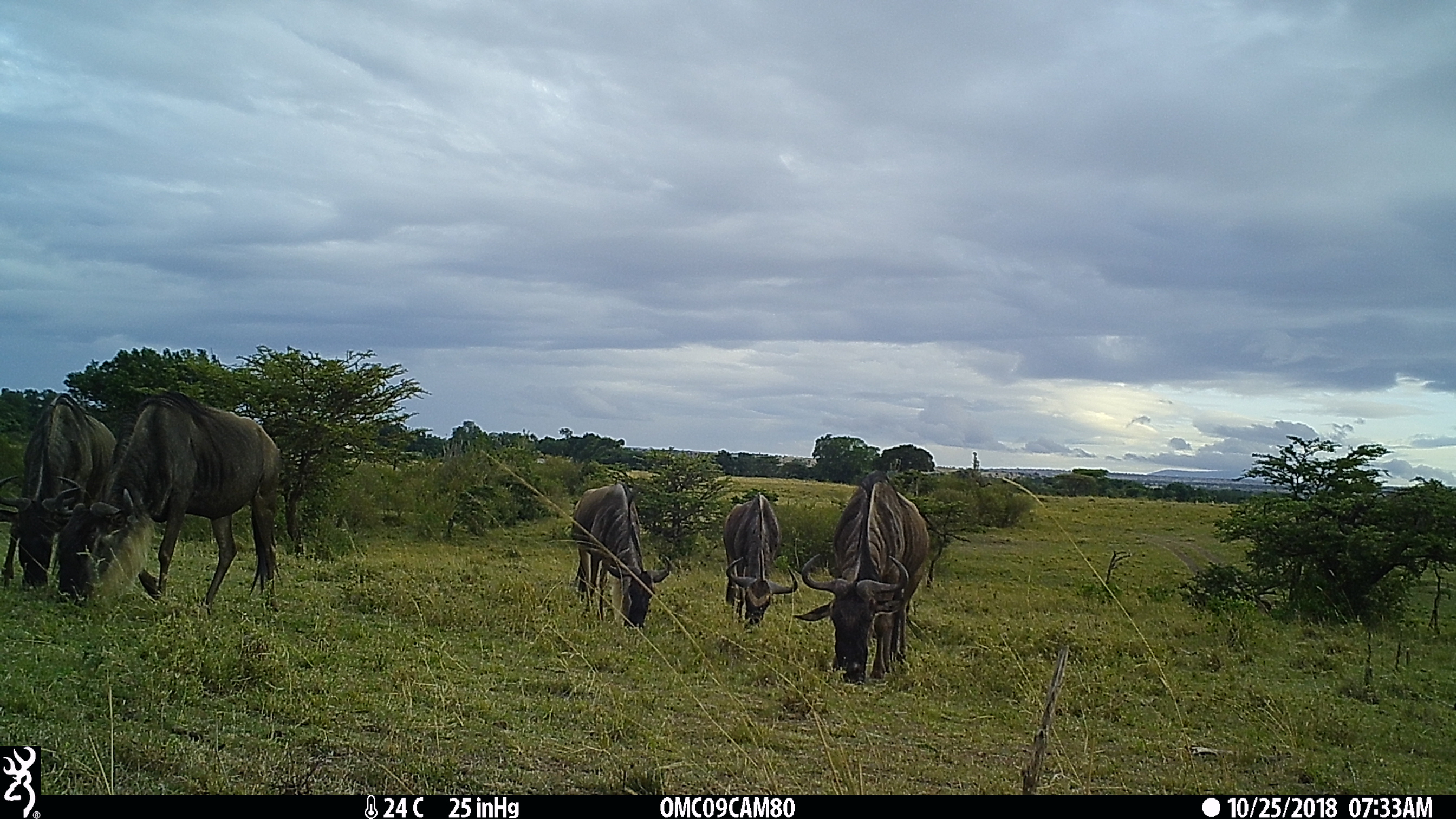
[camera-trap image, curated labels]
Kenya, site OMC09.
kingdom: Animalia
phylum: Chordata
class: Mammalia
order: Artiodactyla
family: Bovidae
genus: Connochaetes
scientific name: Connochaetes taurinus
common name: blue wildebeest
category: wildebeest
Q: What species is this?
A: Wildebeest (blue wildebeest) (Connochaetes taurinus).